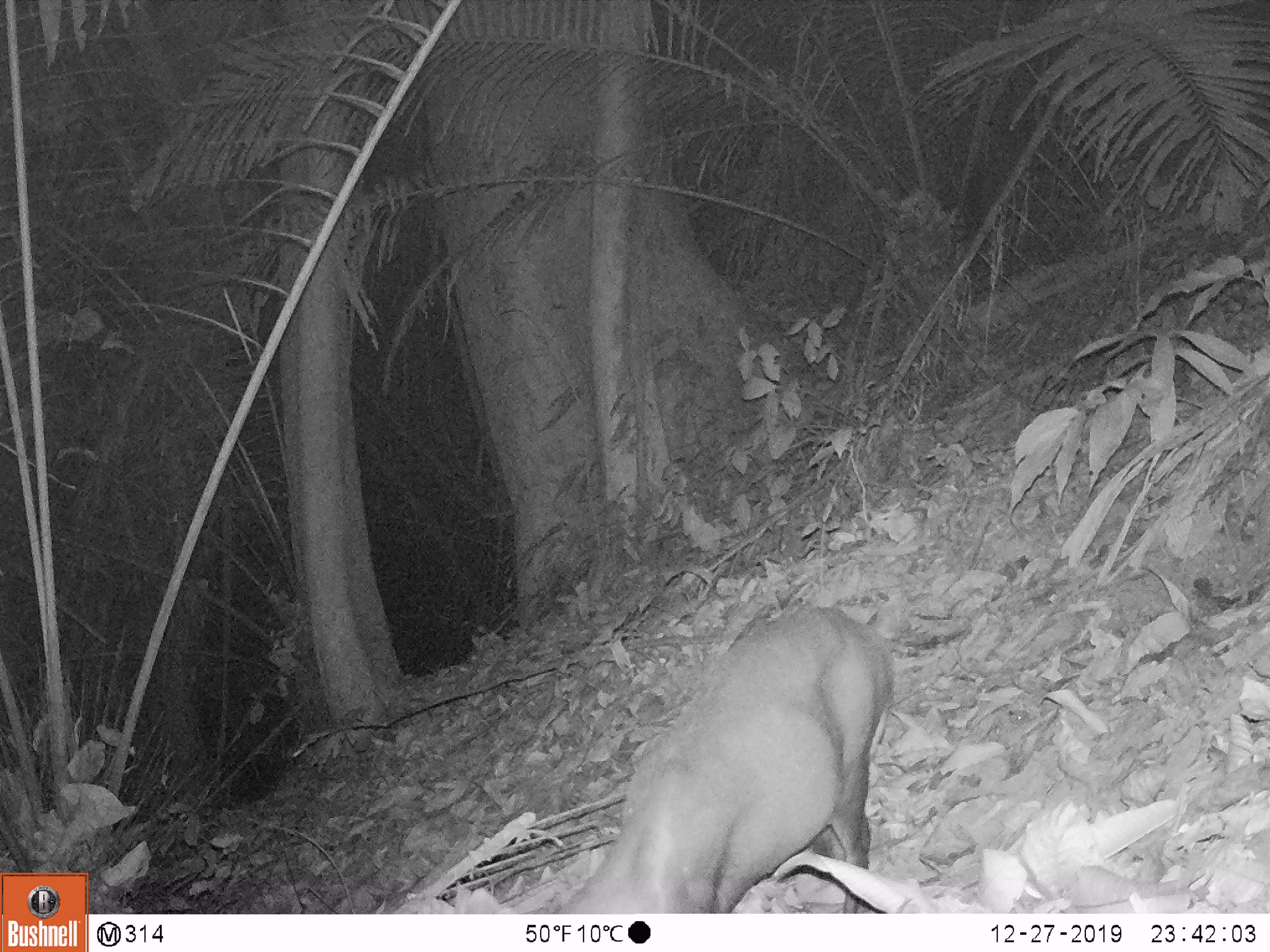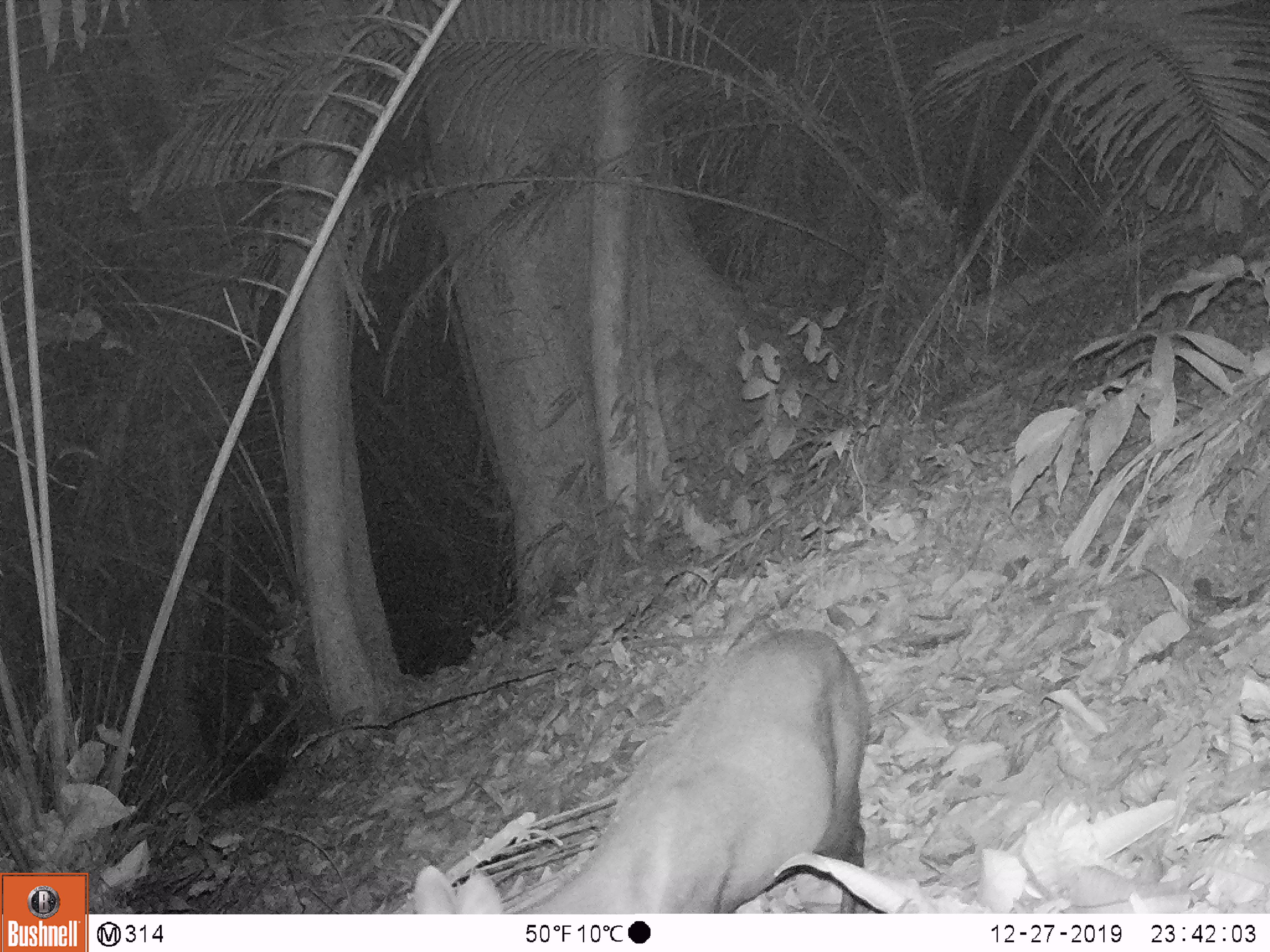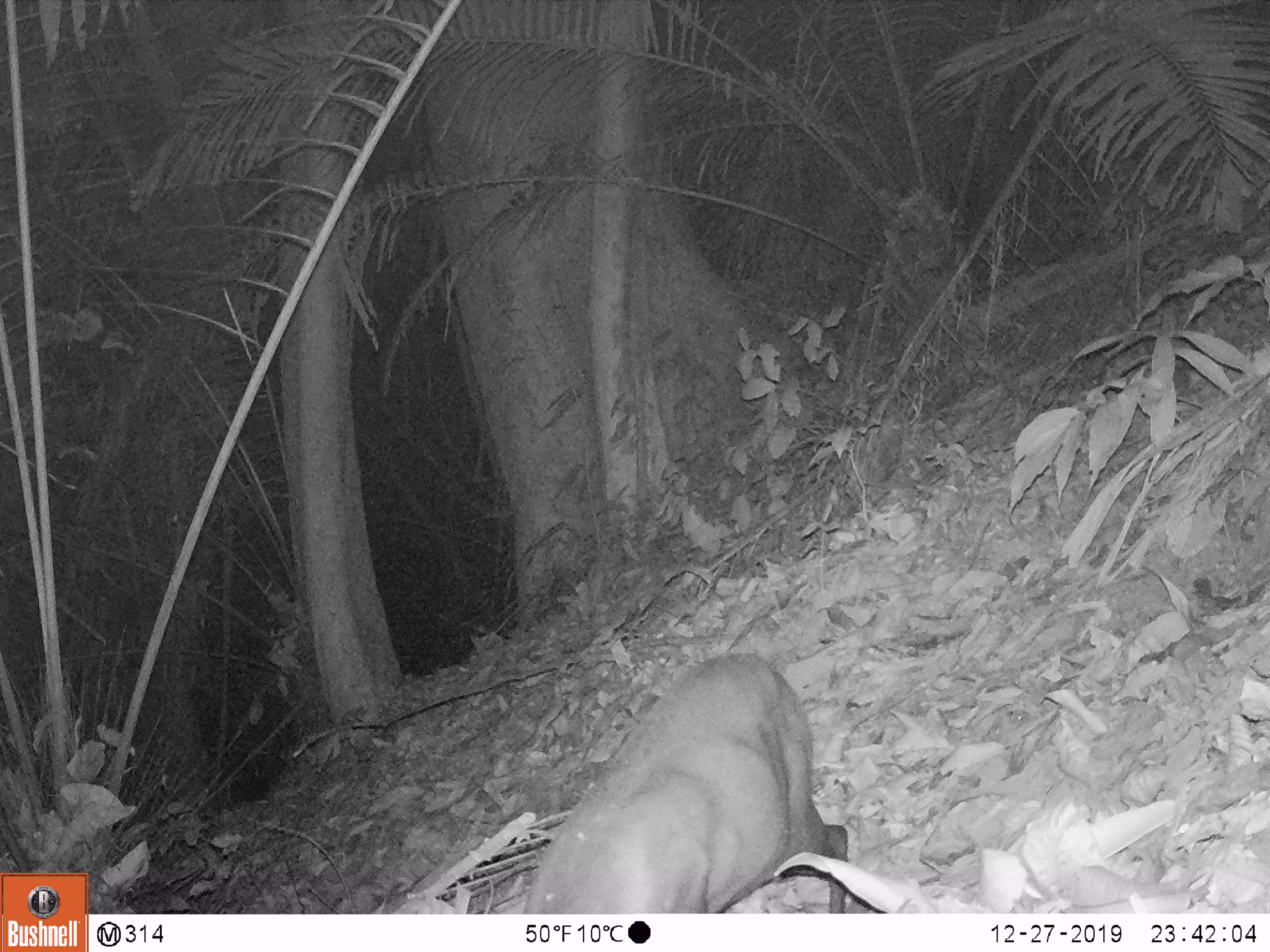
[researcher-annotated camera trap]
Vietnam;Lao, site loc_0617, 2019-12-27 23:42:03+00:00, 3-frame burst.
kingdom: Animalia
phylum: Chordata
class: Mammalia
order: Artiodactyla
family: Cervidae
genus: Muntiacus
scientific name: Muntiacus rooseveltorum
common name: roosevelt's muntjac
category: roosevelts muntjac group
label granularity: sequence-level